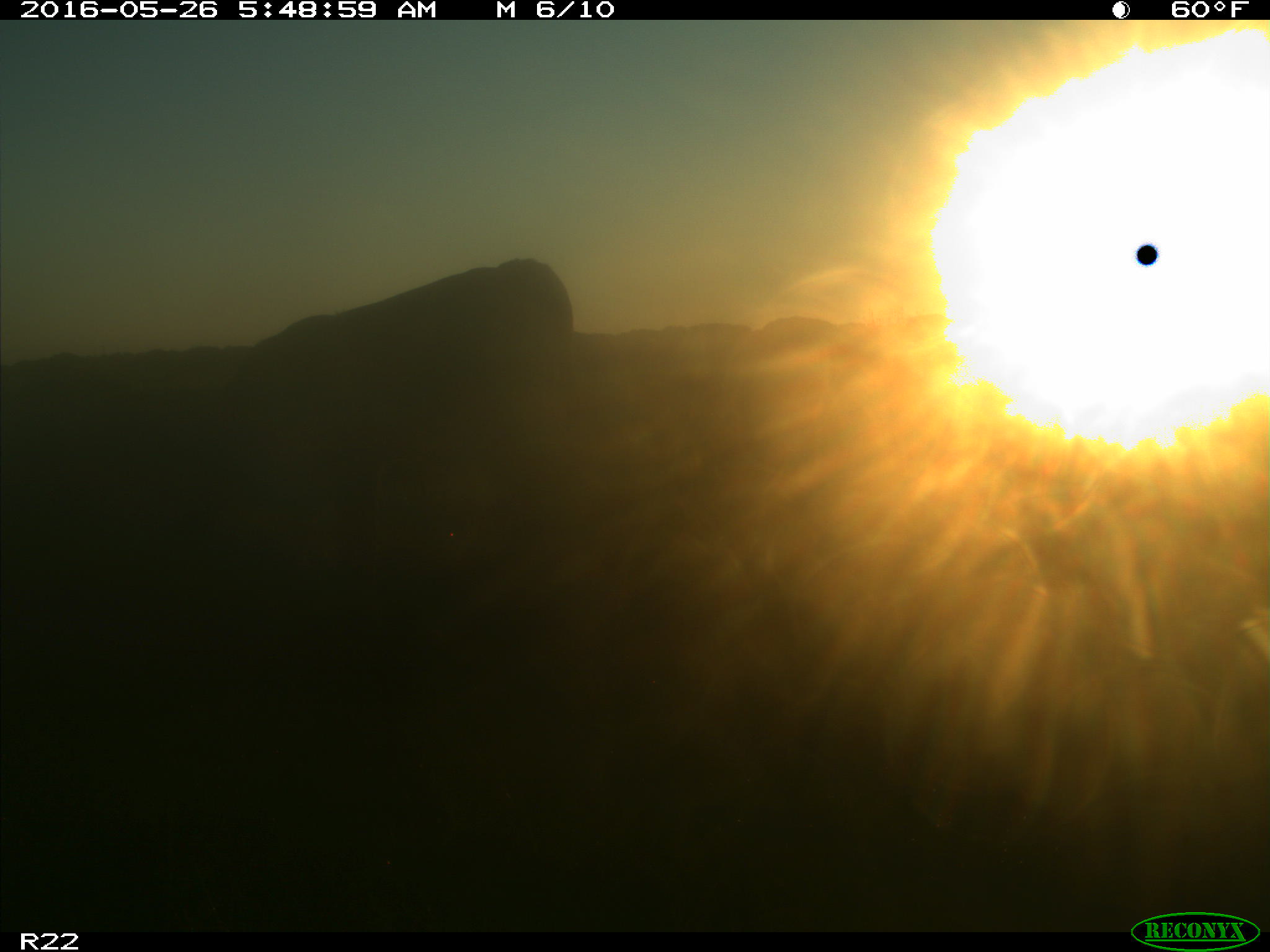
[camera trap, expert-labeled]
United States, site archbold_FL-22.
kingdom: Animalia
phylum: Chordata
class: Mammalia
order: Artiodactyla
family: Bovidae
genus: Bos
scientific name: Bos taurus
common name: domestic cow